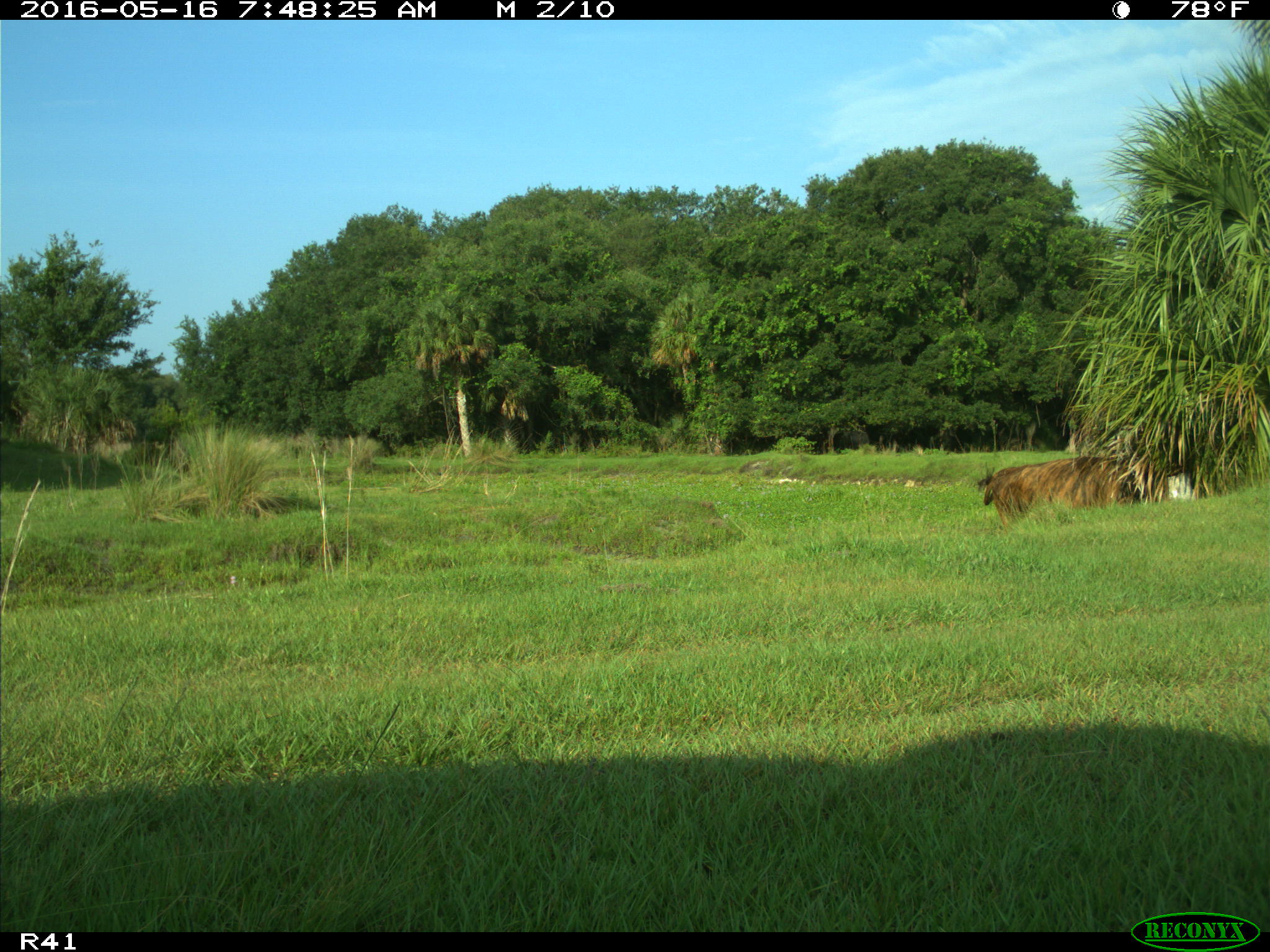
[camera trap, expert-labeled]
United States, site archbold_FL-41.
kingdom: Animalia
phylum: Chordata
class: Mammalia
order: Artiodactyla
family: Bovidae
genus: Bos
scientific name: Bos taurus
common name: domestic cow